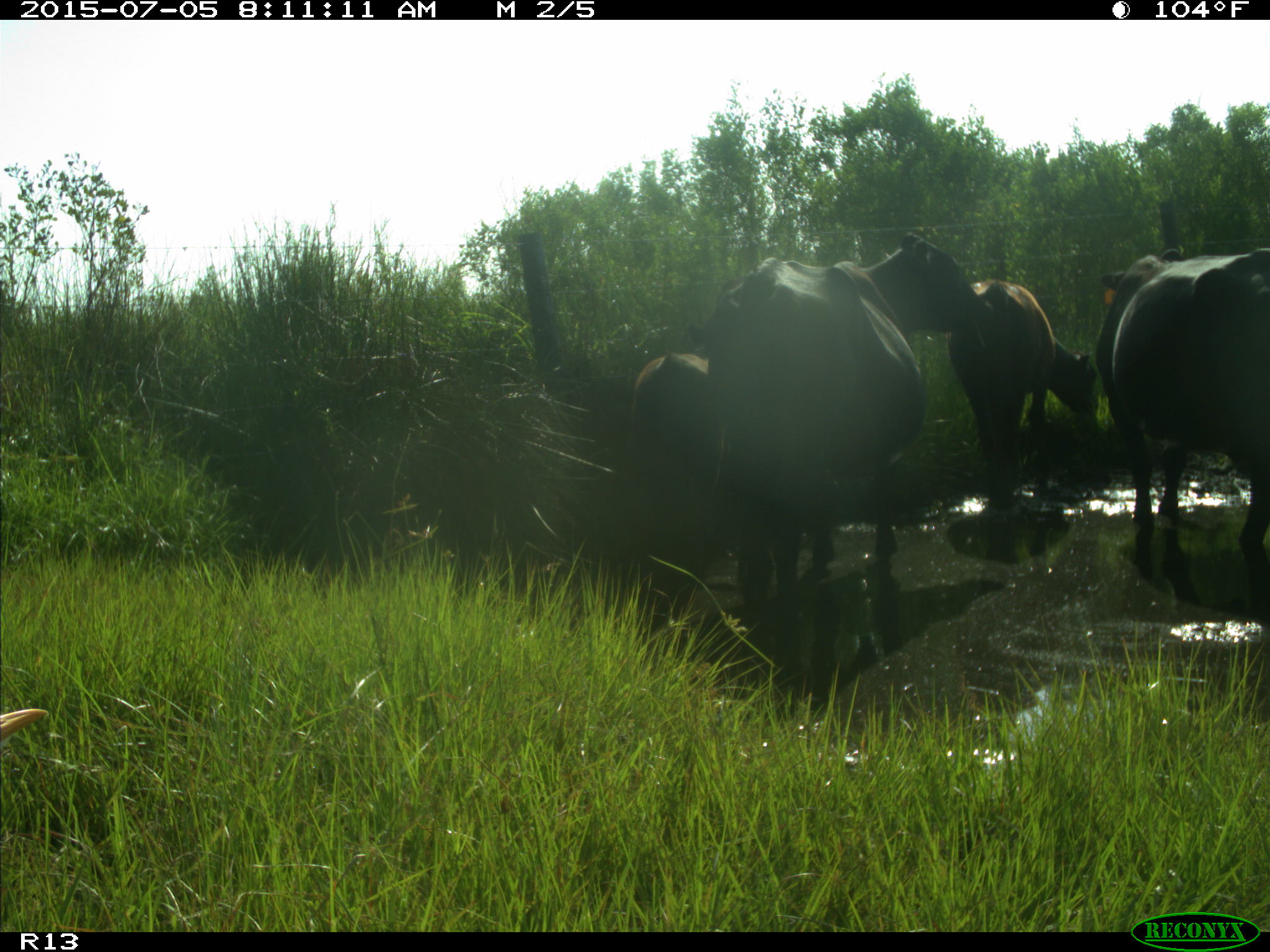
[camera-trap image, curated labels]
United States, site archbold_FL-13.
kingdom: Animalia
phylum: Chordata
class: Mammalia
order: Artiodactyla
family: Bovidae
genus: Bos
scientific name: Bos taurus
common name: domestic cow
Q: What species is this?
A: Bos taurus (domestic cow).